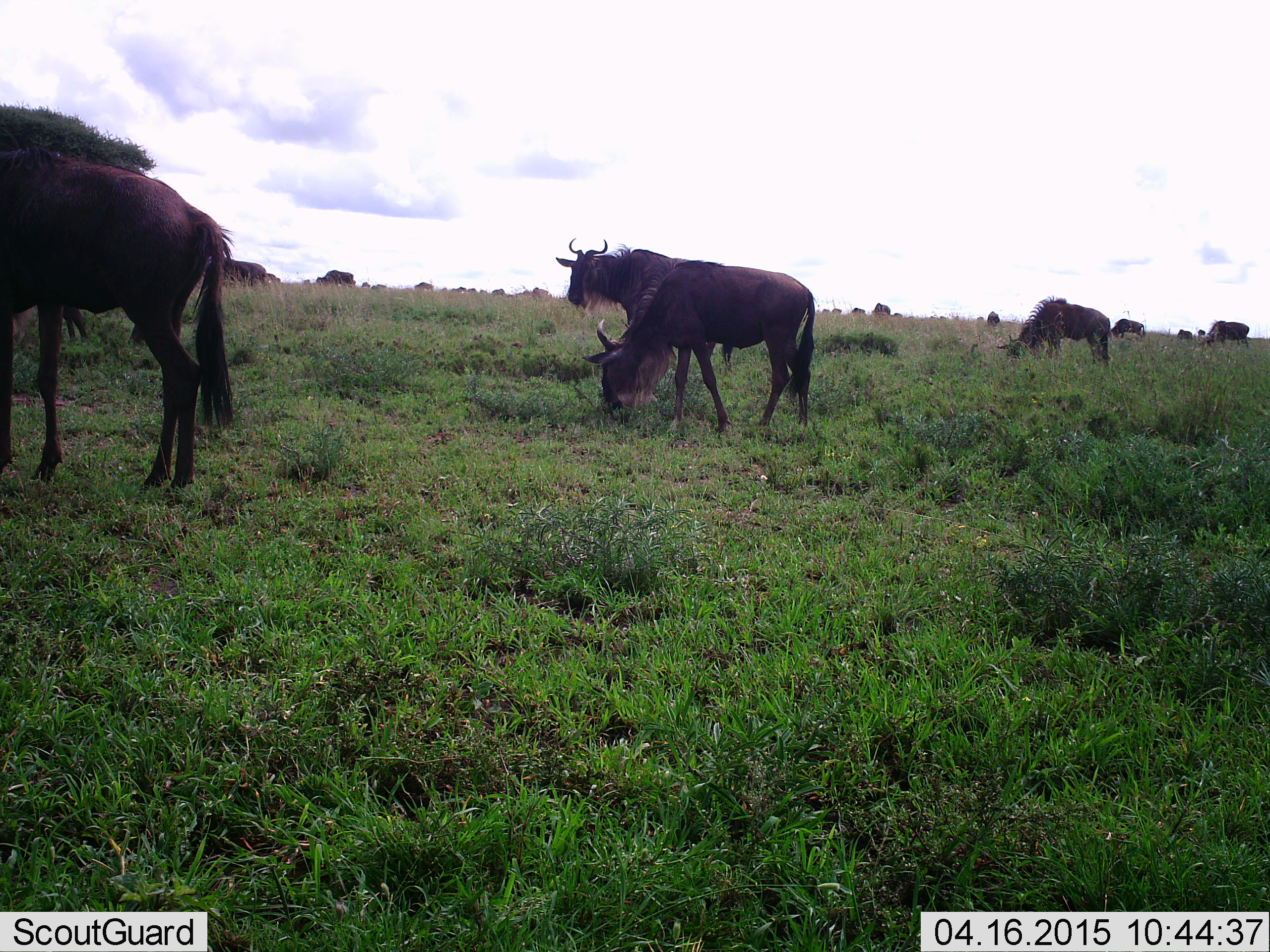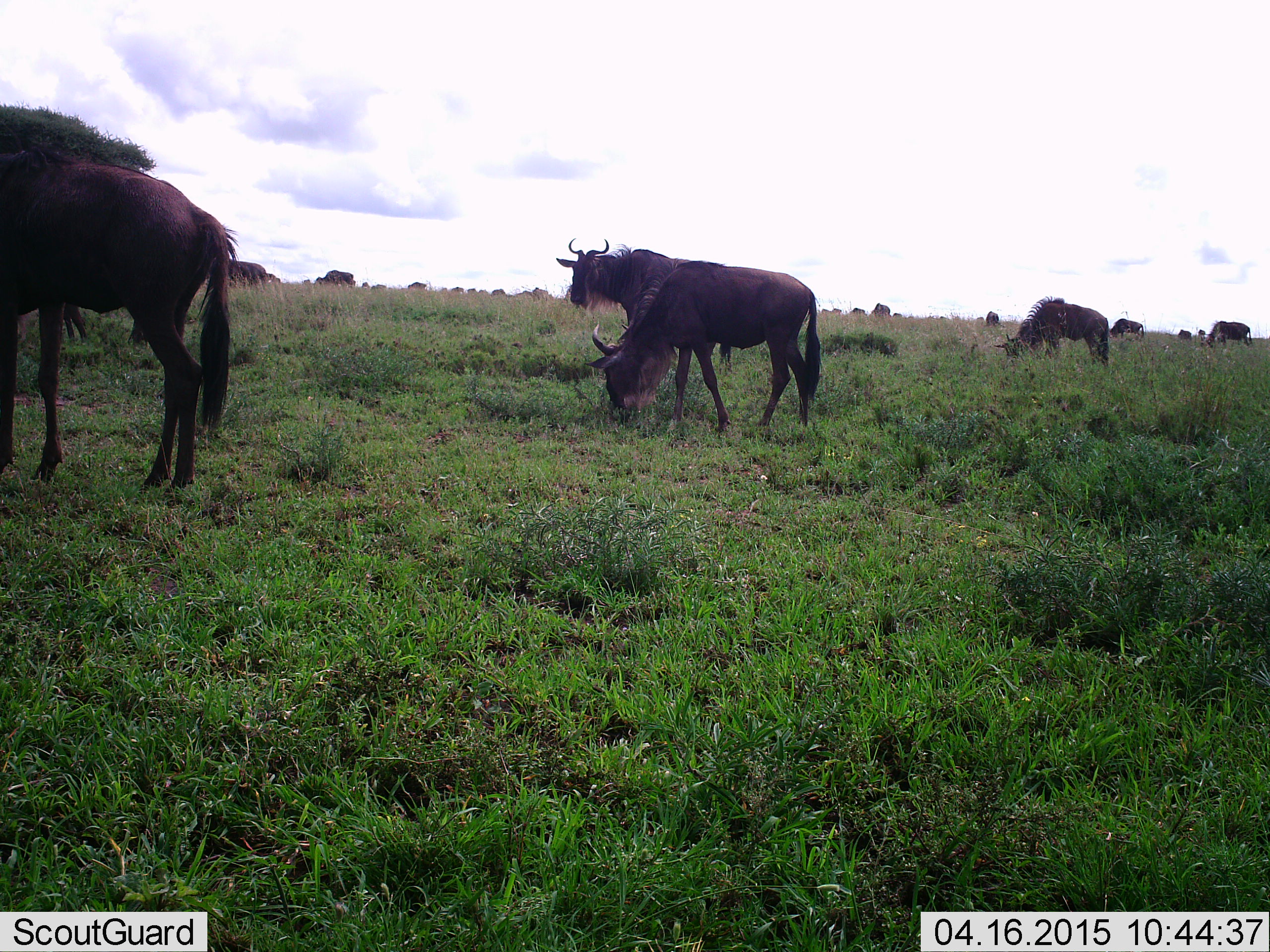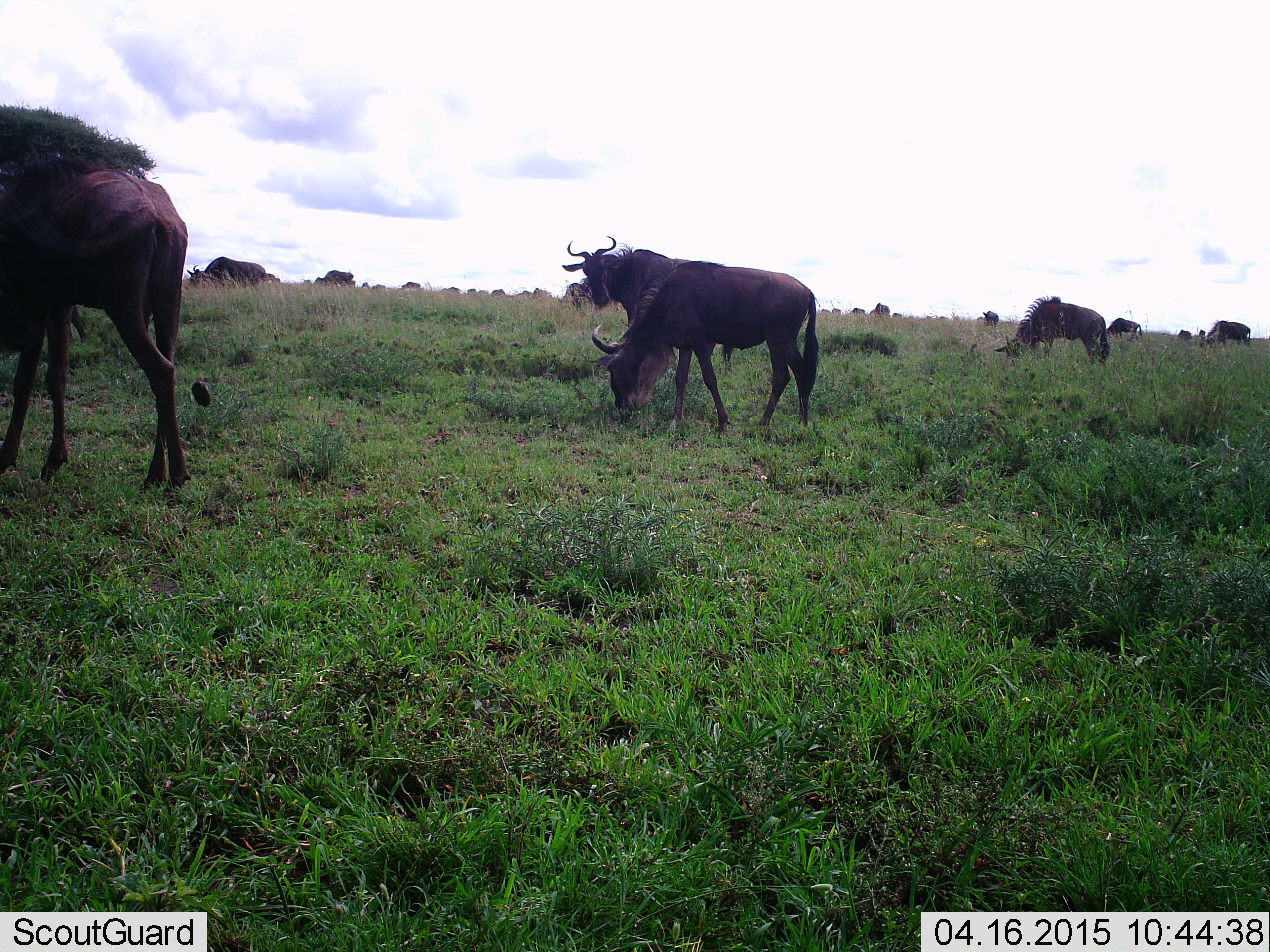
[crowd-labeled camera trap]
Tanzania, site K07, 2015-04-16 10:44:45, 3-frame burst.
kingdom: Animalia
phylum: Chordata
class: Mammalia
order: Artiodactyla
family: Bovidae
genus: Connochaetes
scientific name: Connochaetes taurinus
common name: blue wildebeest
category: wildebeest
Wildebeest (blue wildebeest) (Connochaetes taurinus), count 11-50. Behavior (volunteer vote fractions): standing 70%, resting 0%, moving 30%, interacting 0%. Young present (vote fraction): 0%. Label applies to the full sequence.